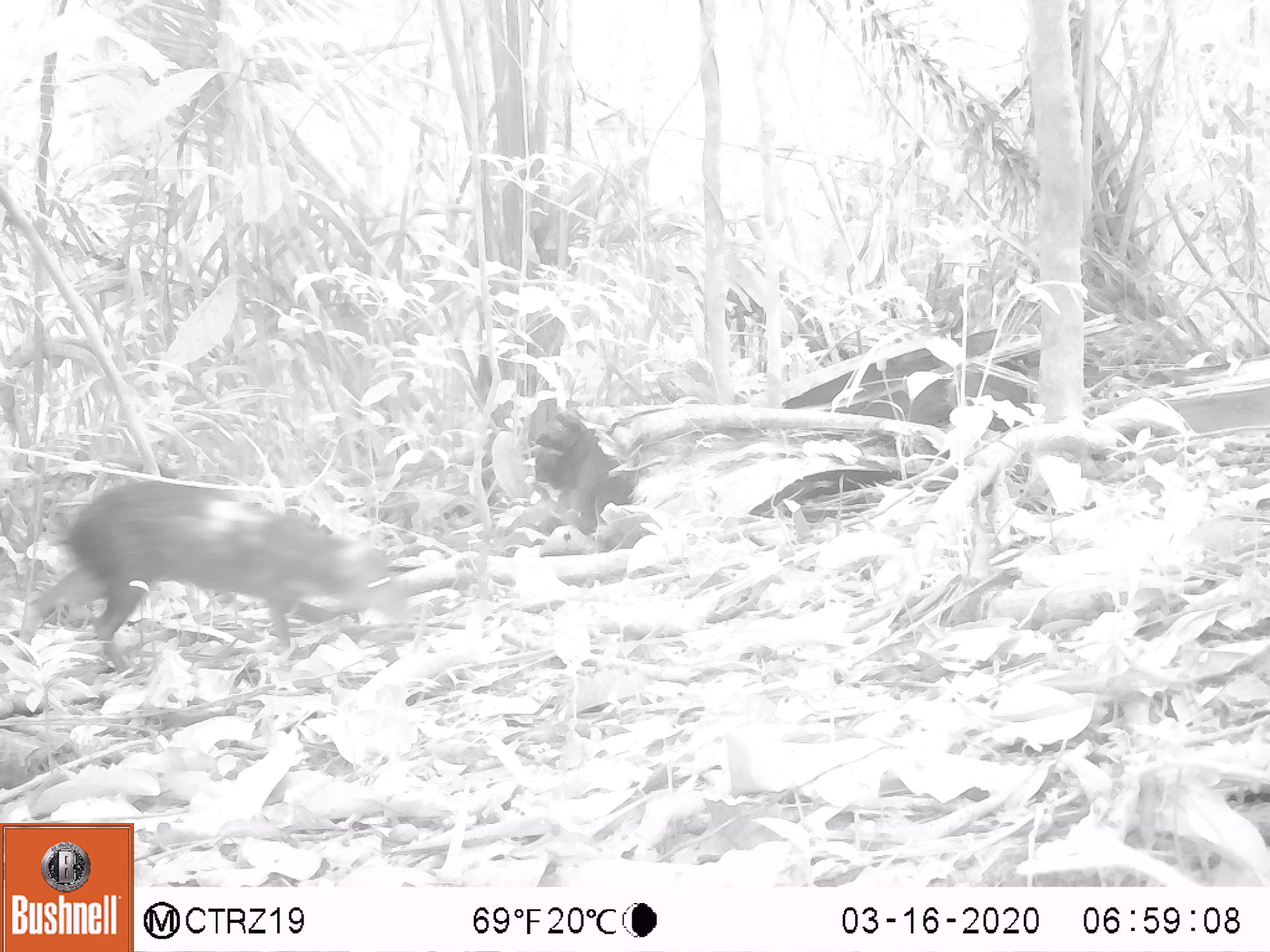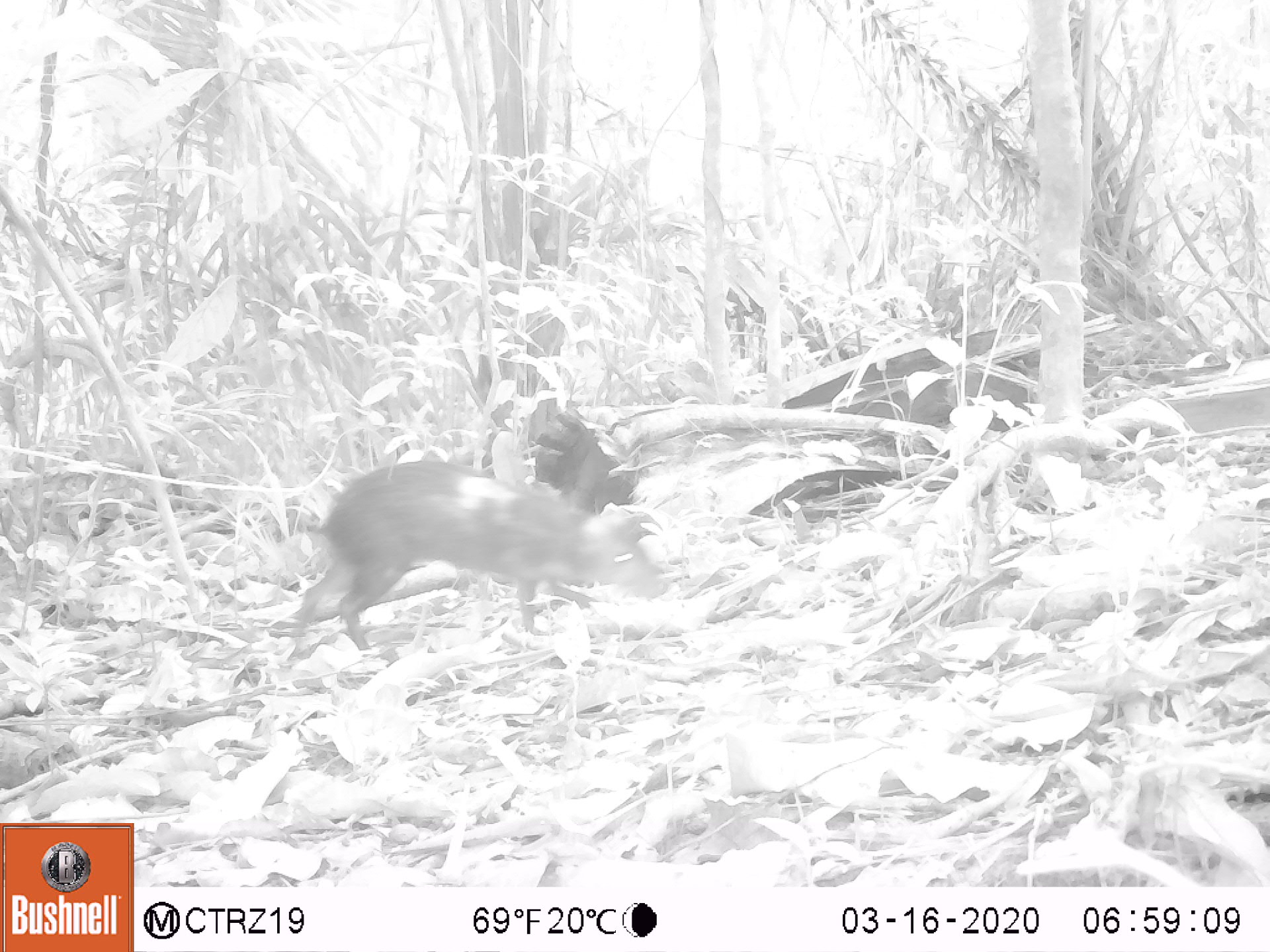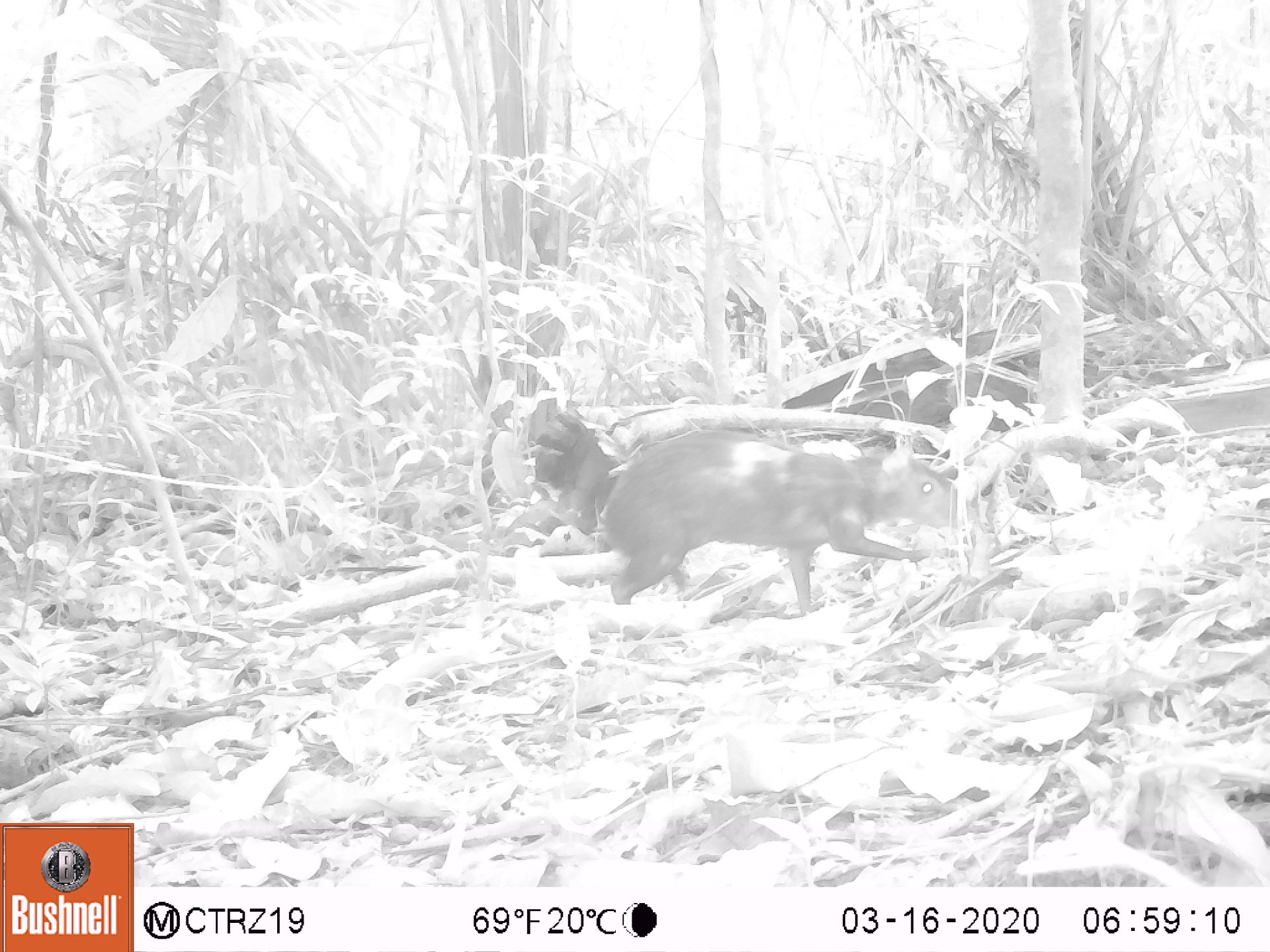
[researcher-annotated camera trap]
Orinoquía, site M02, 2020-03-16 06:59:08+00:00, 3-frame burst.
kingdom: Animalia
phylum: Chordata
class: Mammalia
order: Rodentia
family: Dasyproctidae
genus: Dasyprocta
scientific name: Dasyprocta fuliginosa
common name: black agouti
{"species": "black agouti (Dasyprocta fuliginosa)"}